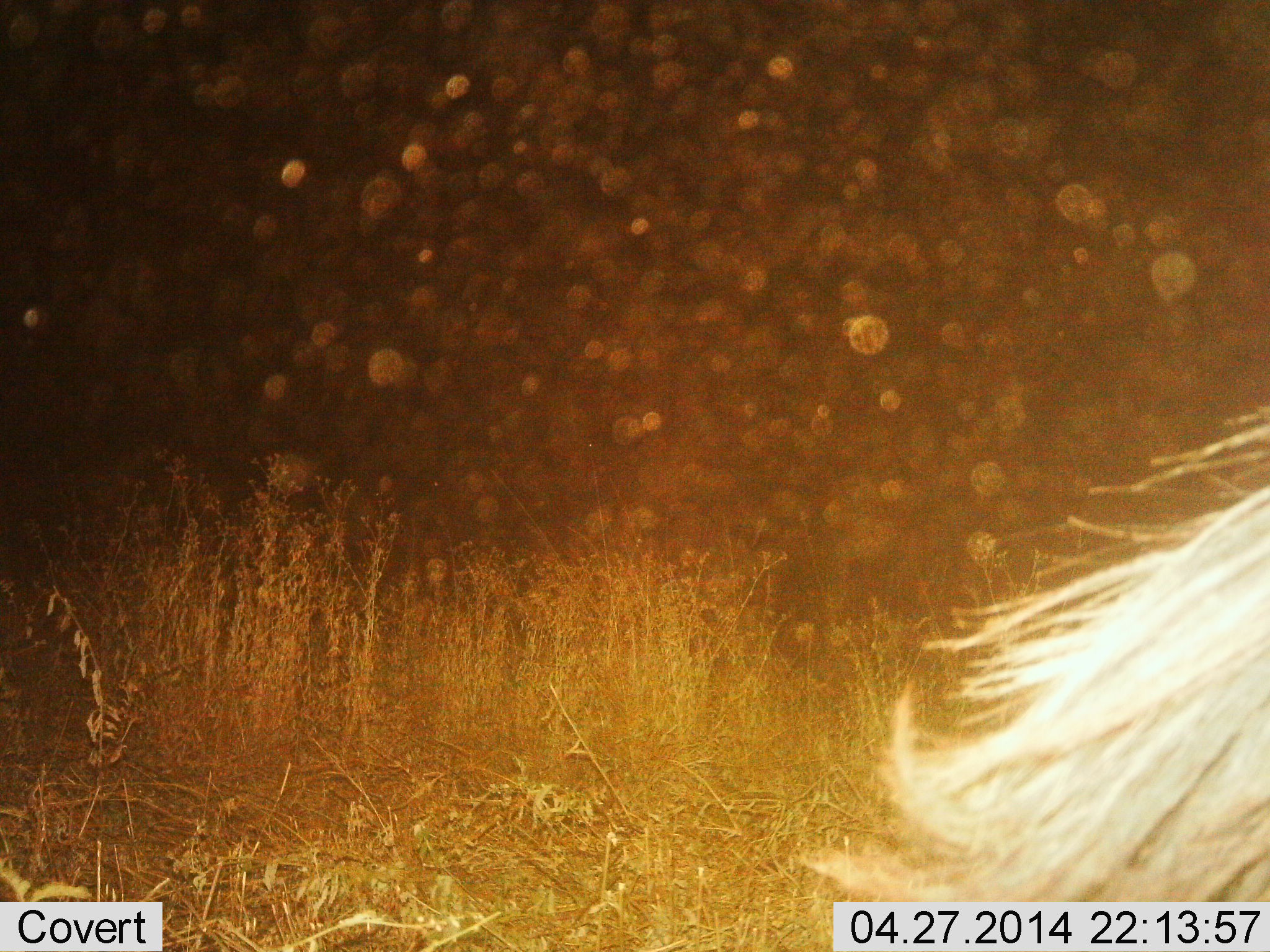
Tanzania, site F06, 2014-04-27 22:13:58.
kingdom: Animalia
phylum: Chordata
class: Mammalia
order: Artiodactyla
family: Bovidae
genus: Connochaetes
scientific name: Connochaetes taurinus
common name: blue wildebeest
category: wildebeest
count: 1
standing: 90%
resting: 0%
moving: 10%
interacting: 0%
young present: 0%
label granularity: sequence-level